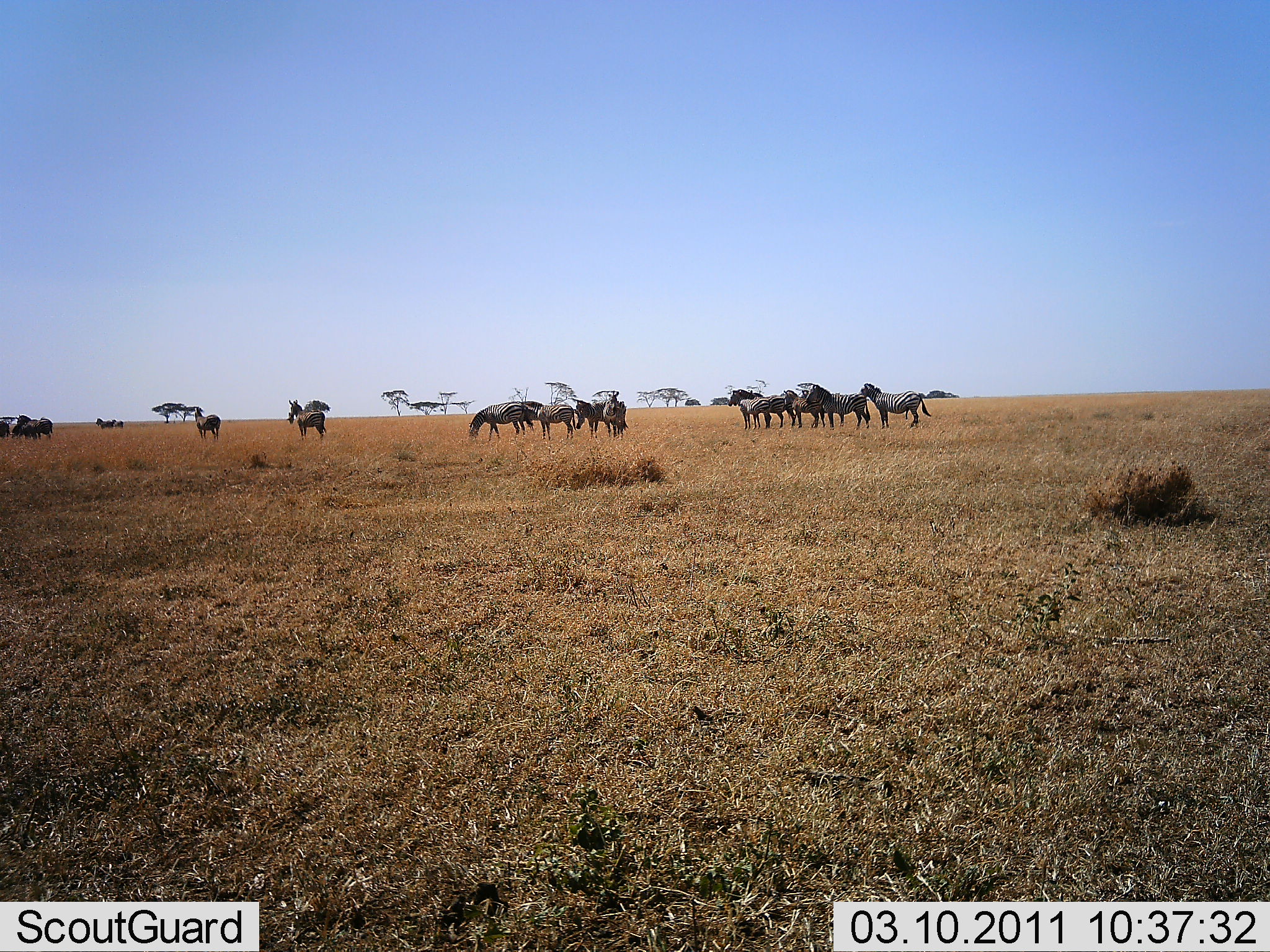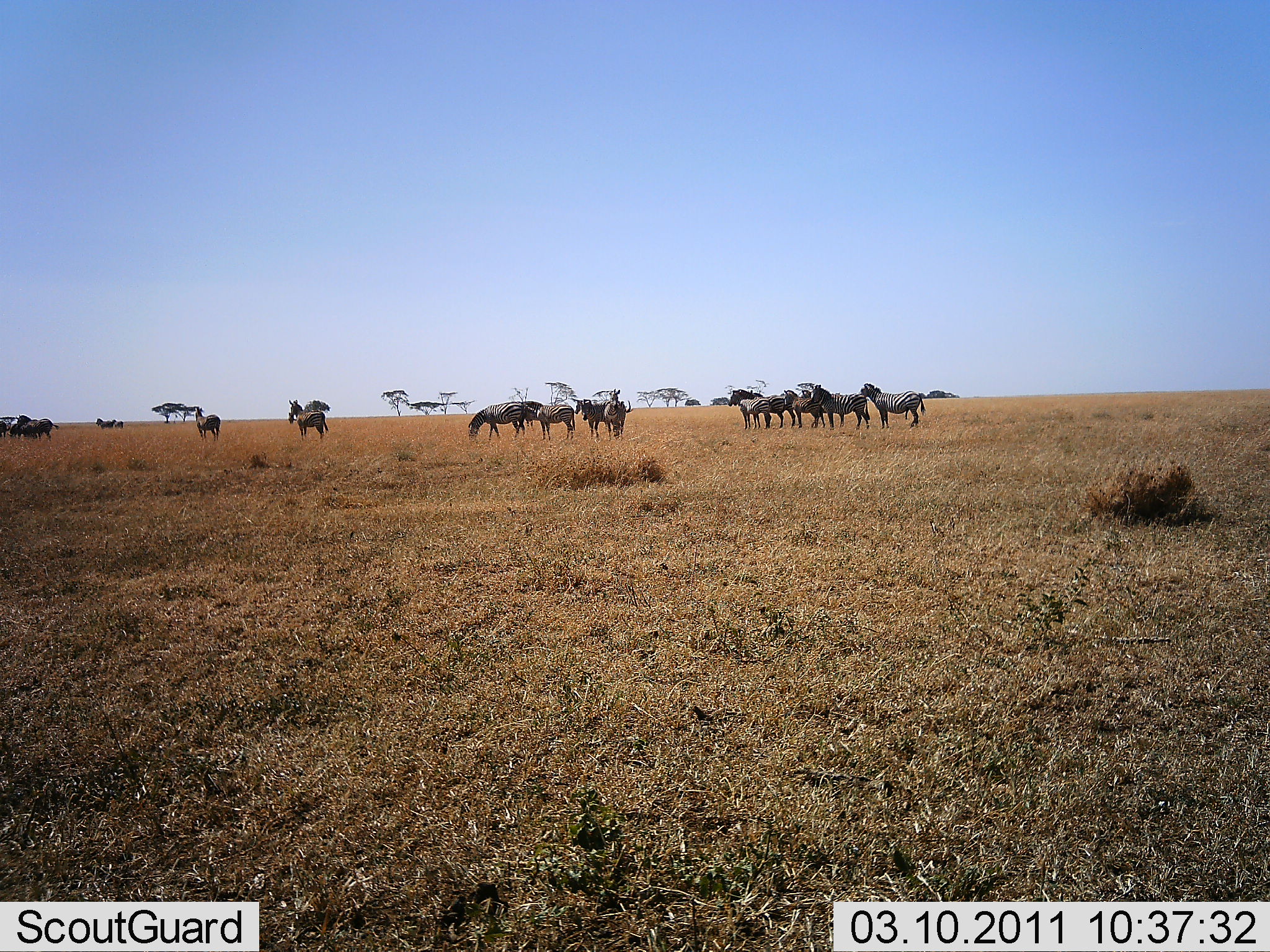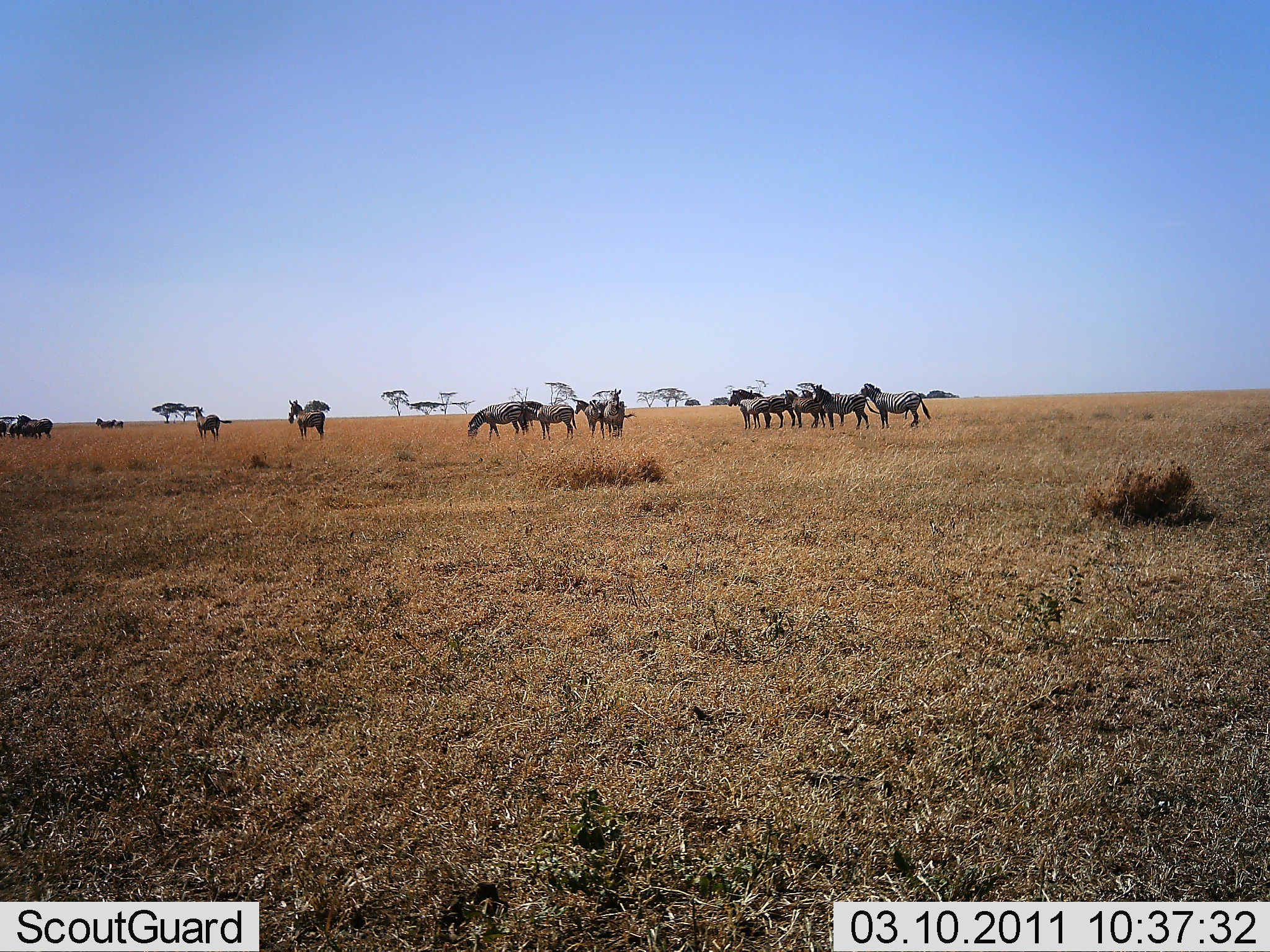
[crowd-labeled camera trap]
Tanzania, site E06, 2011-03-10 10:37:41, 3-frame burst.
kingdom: Animalia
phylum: Chordata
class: Mammalia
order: Perissodactyla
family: Equidae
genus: Equus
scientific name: Equus quagga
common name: plains zebra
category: zebra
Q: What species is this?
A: Zebra (plains zebra) (Equus quagga).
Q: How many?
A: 11-50.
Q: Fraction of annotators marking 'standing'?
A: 80%.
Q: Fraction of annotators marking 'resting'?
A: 0%.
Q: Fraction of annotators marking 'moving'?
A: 7%.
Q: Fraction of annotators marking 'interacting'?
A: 7%.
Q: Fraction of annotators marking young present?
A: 0%.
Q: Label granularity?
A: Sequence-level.